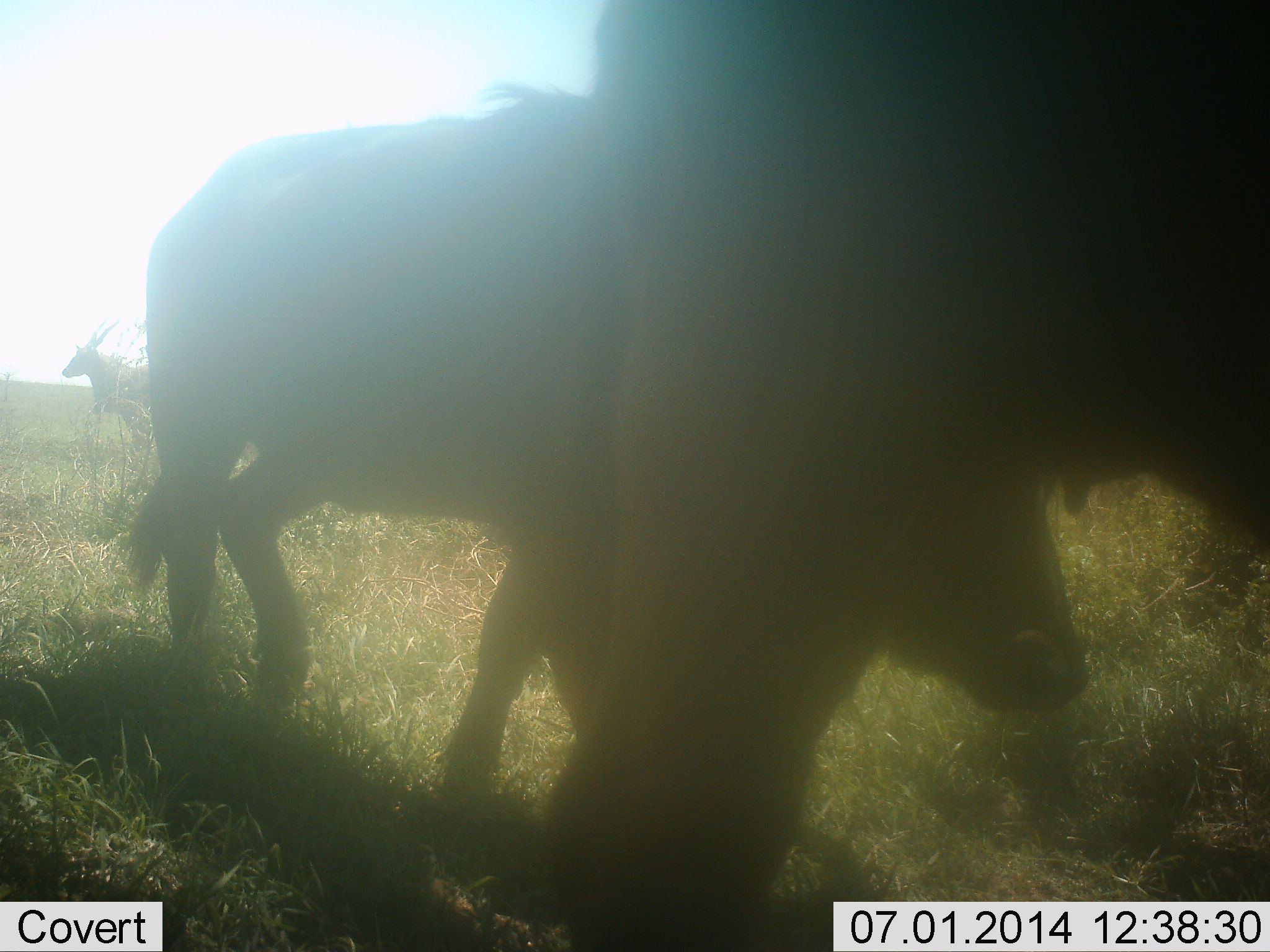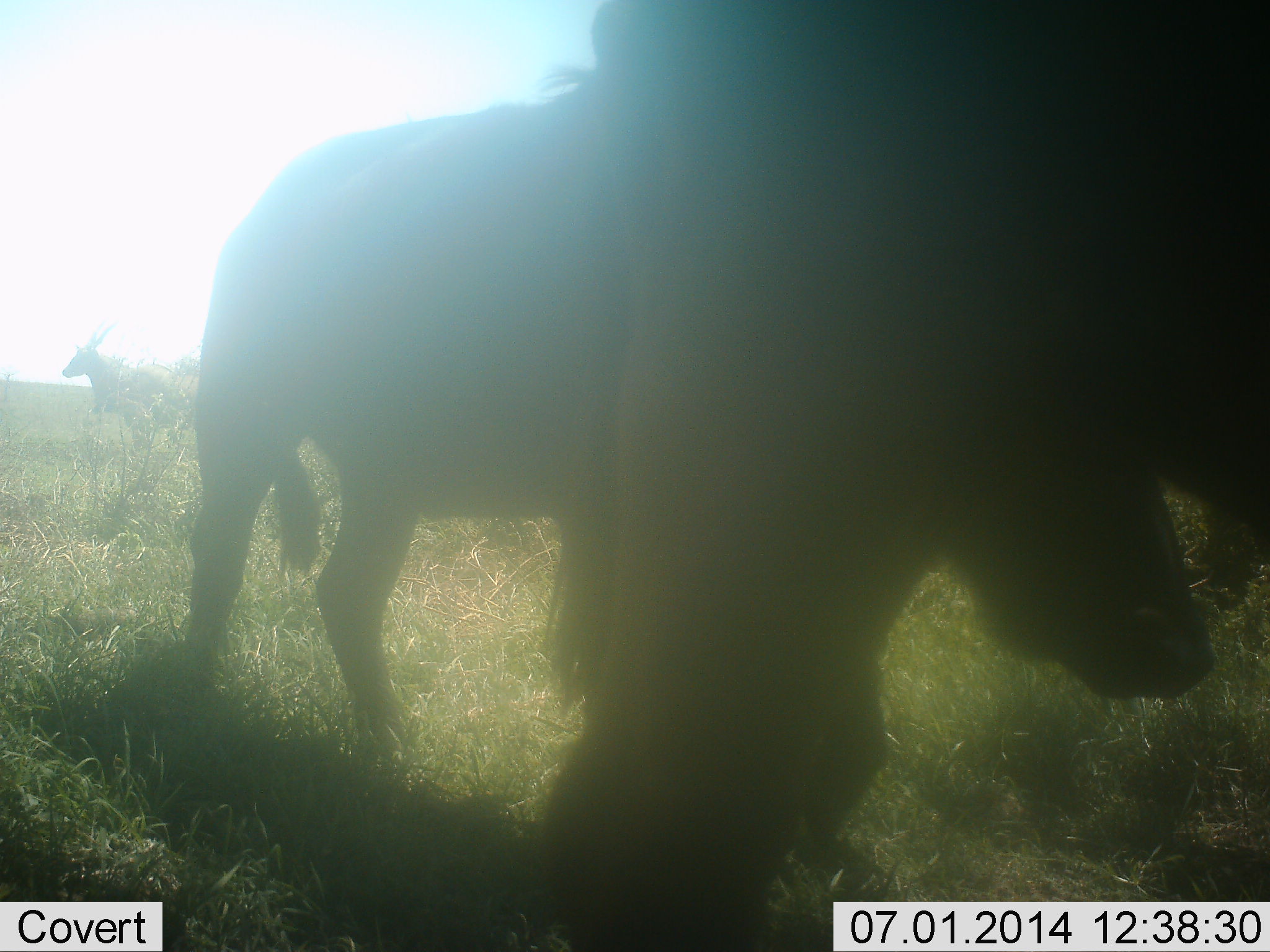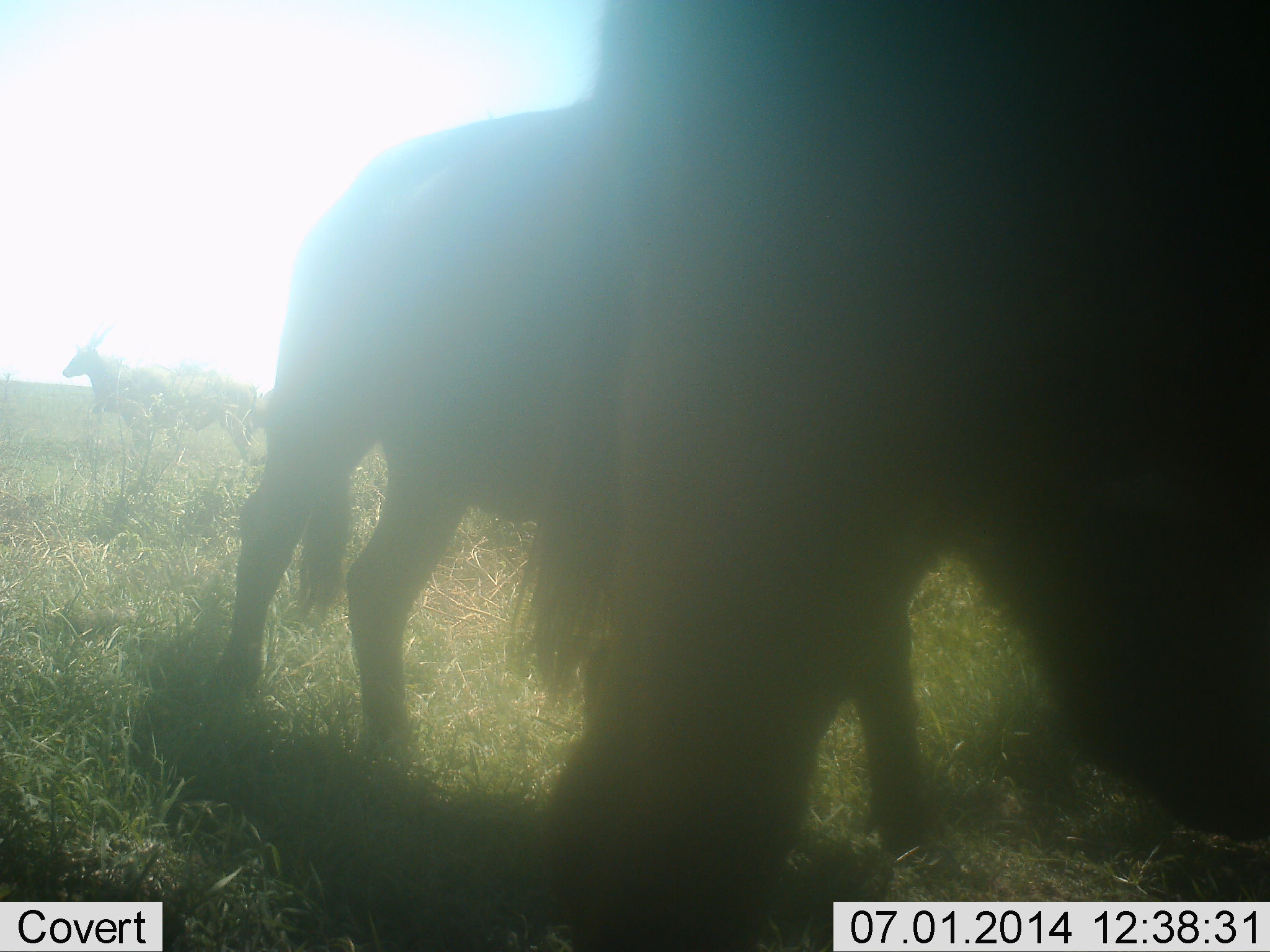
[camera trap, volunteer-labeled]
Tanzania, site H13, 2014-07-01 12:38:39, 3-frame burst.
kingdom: Animalia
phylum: Chordata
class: Mammalia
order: Artiodactyla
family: Bovidae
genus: Tragelaphus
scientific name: Tragelaphus oryx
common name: eland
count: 1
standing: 100%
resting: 0%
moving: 14%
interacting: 0%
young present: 0%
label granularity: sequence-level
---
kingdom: Animalia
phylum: Chordata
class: Mammalia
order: Artiodactyla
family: Bovidae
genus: Connochaetes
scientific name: Connochaetes taurinus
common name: blue wildebeest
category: wildebeest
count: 2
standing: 50%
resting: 0%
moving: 80%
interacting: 0%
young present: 20%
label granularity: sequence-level